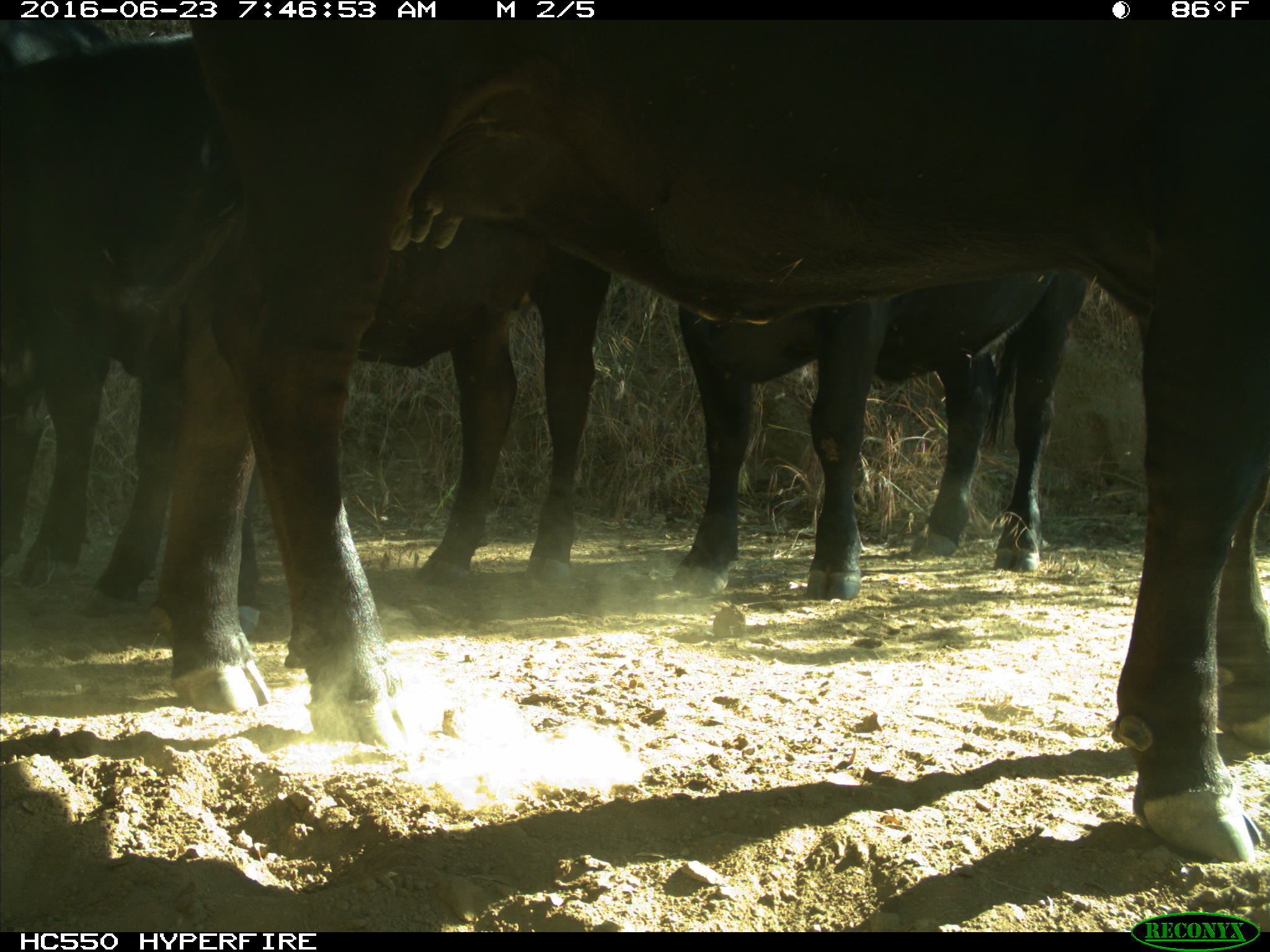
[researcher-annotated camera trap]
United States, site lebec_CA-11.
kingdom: Animalia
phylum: Chordata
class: Mammalia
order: Artiodactyla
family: Bovidae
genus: Bos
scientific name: Bos taurus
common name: domestic cow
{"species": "Bos taurus (domestic cow)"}